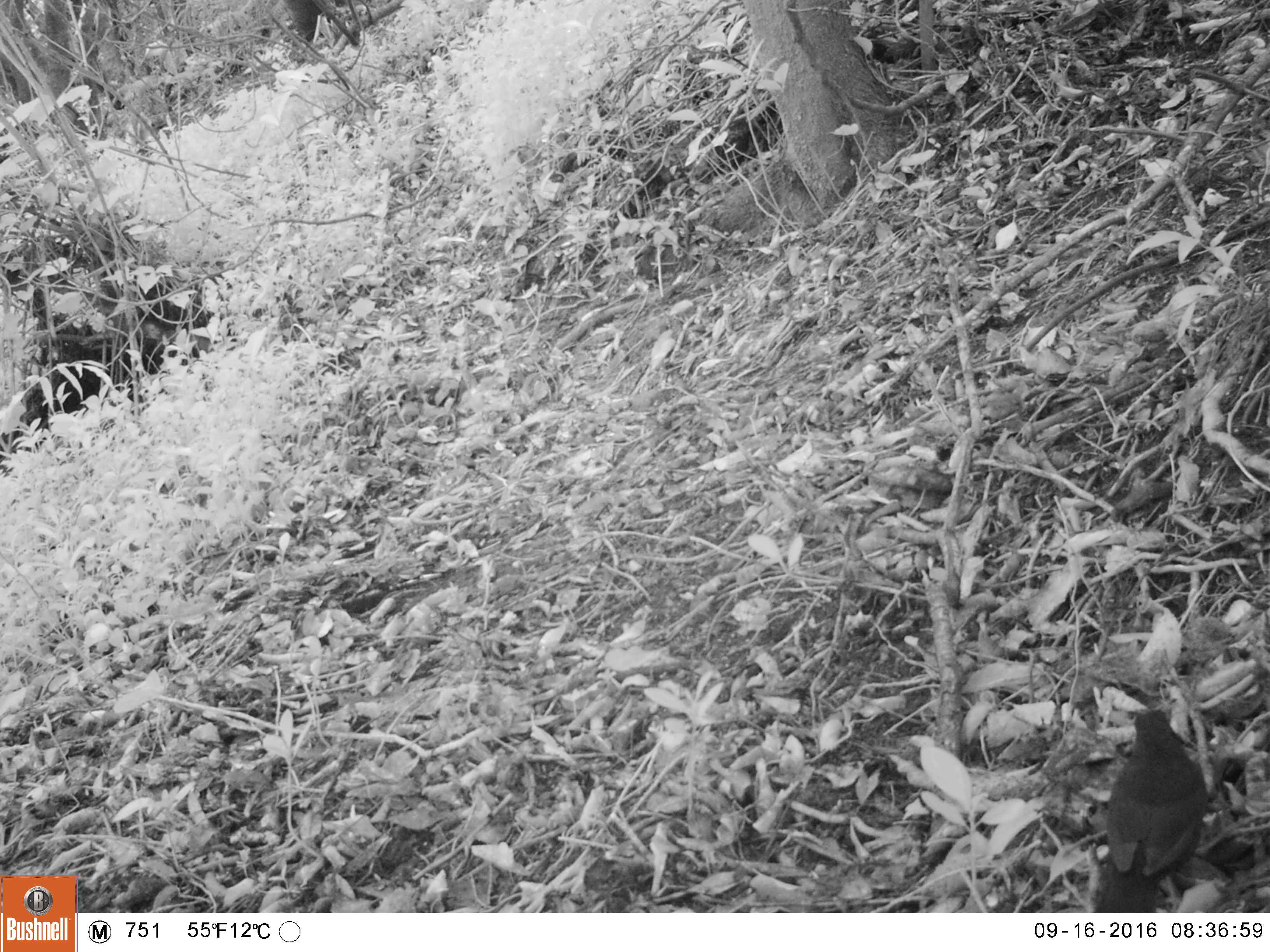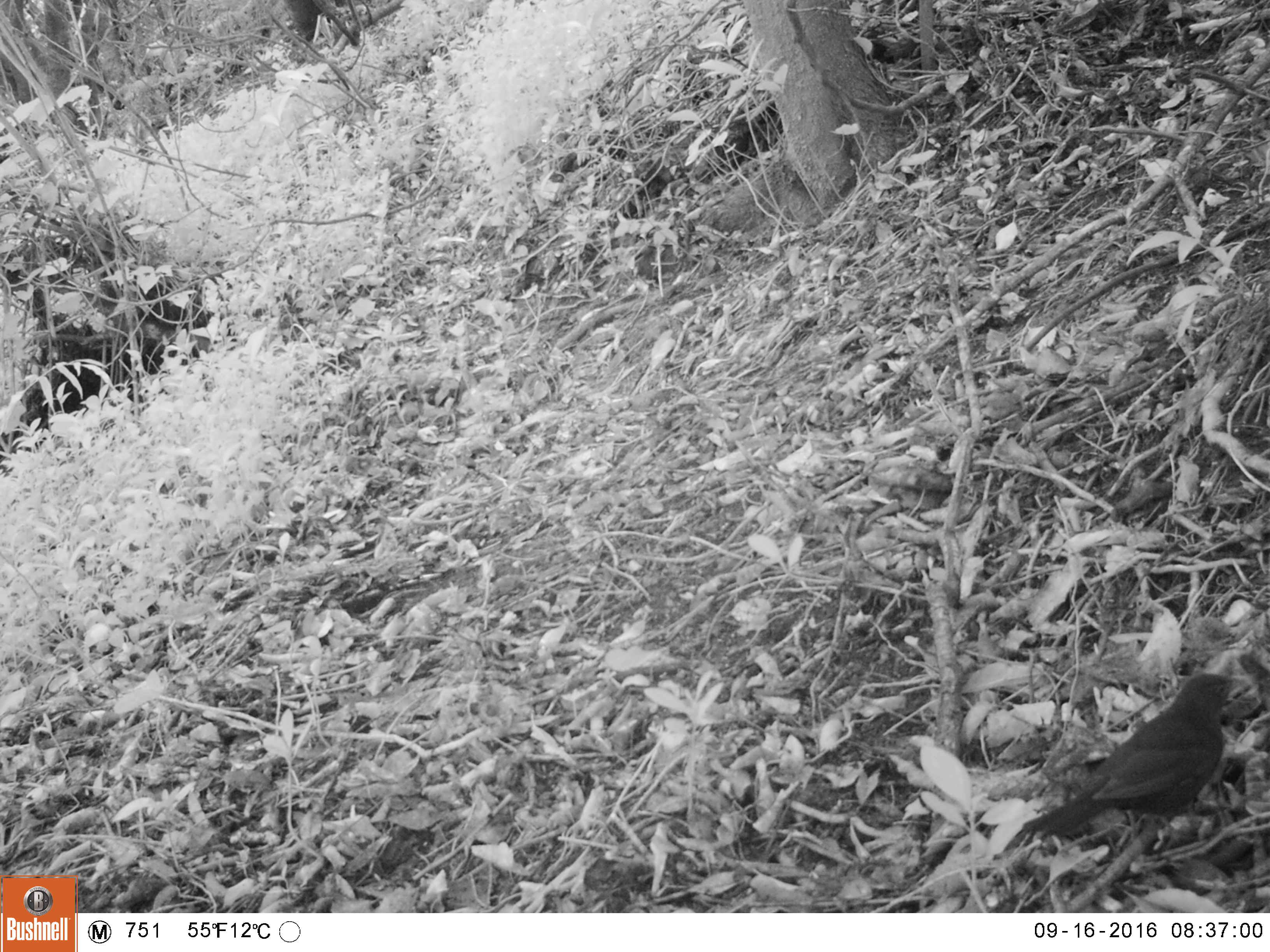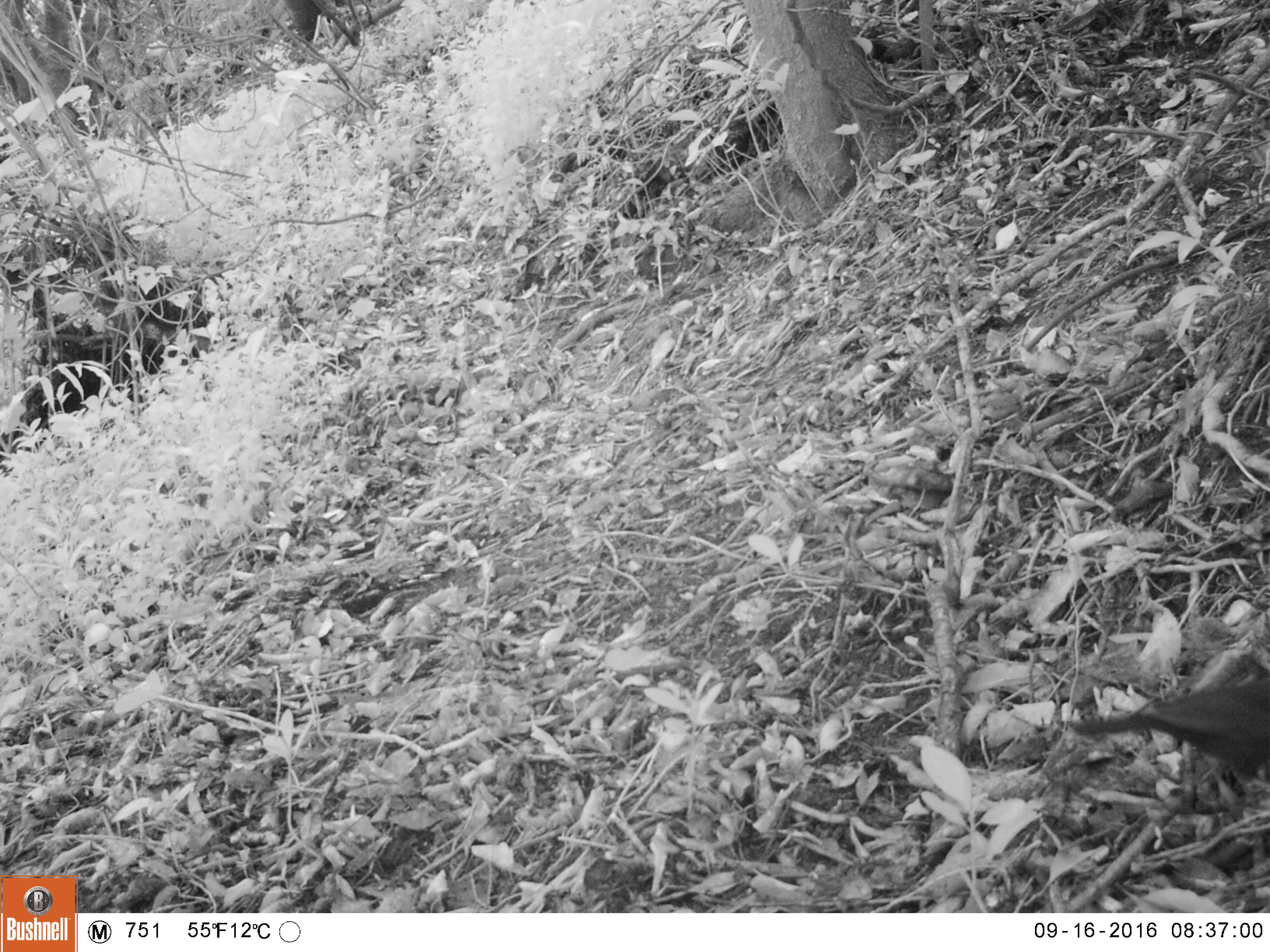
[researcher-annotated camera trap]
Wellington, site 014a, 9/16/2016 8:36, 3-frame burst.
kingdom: Animalia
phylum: Chordata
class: Aves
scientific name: Aves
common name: bird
Bird (Aves).